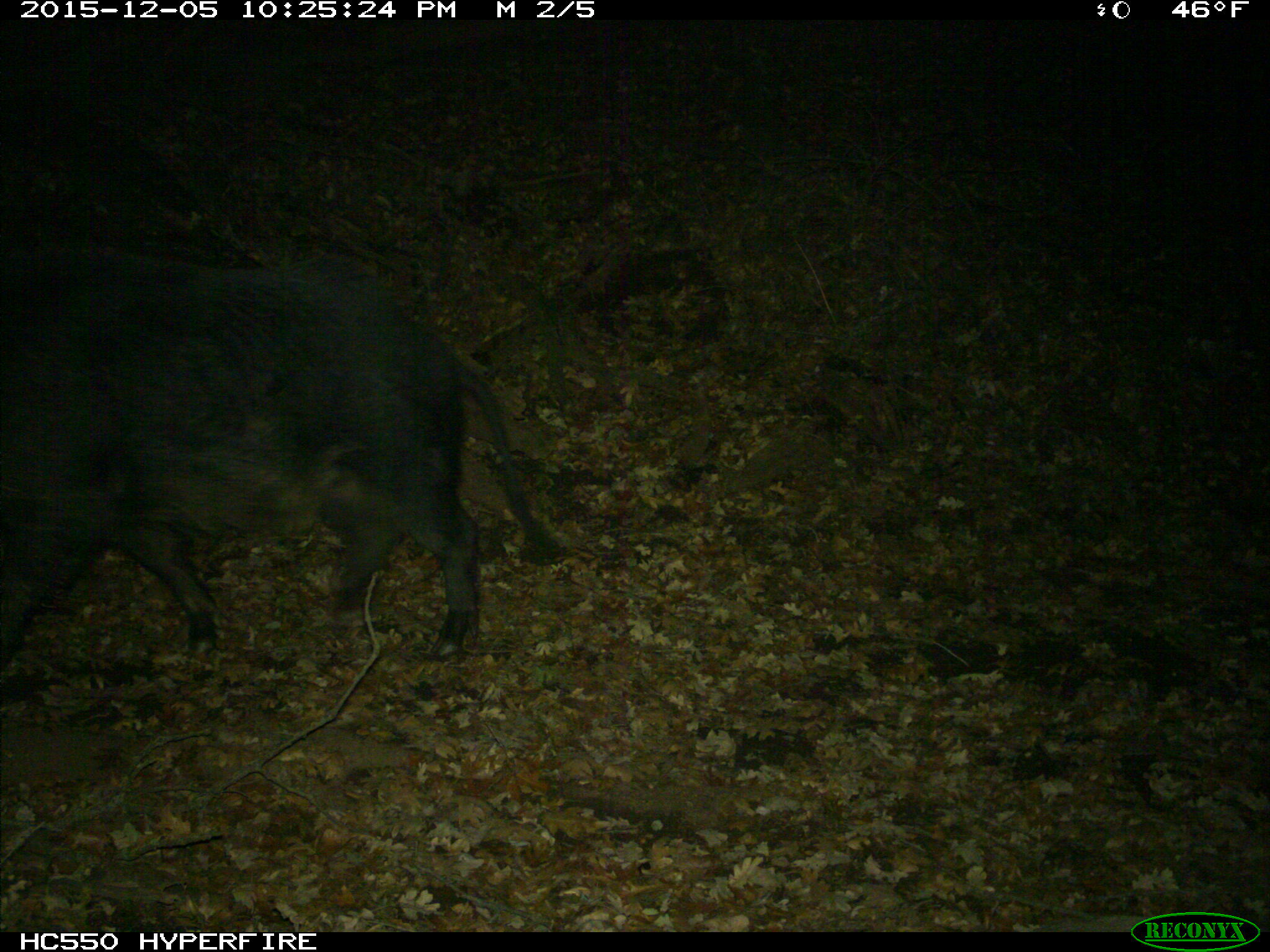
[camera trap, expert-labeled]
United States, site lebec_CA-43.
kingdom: Animalia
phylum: Chordata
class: Mammalia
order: Artiodactyla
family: Suidae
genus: Sus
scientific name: Sus scrofa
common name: wild boar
Sus scrofa (wild boar).